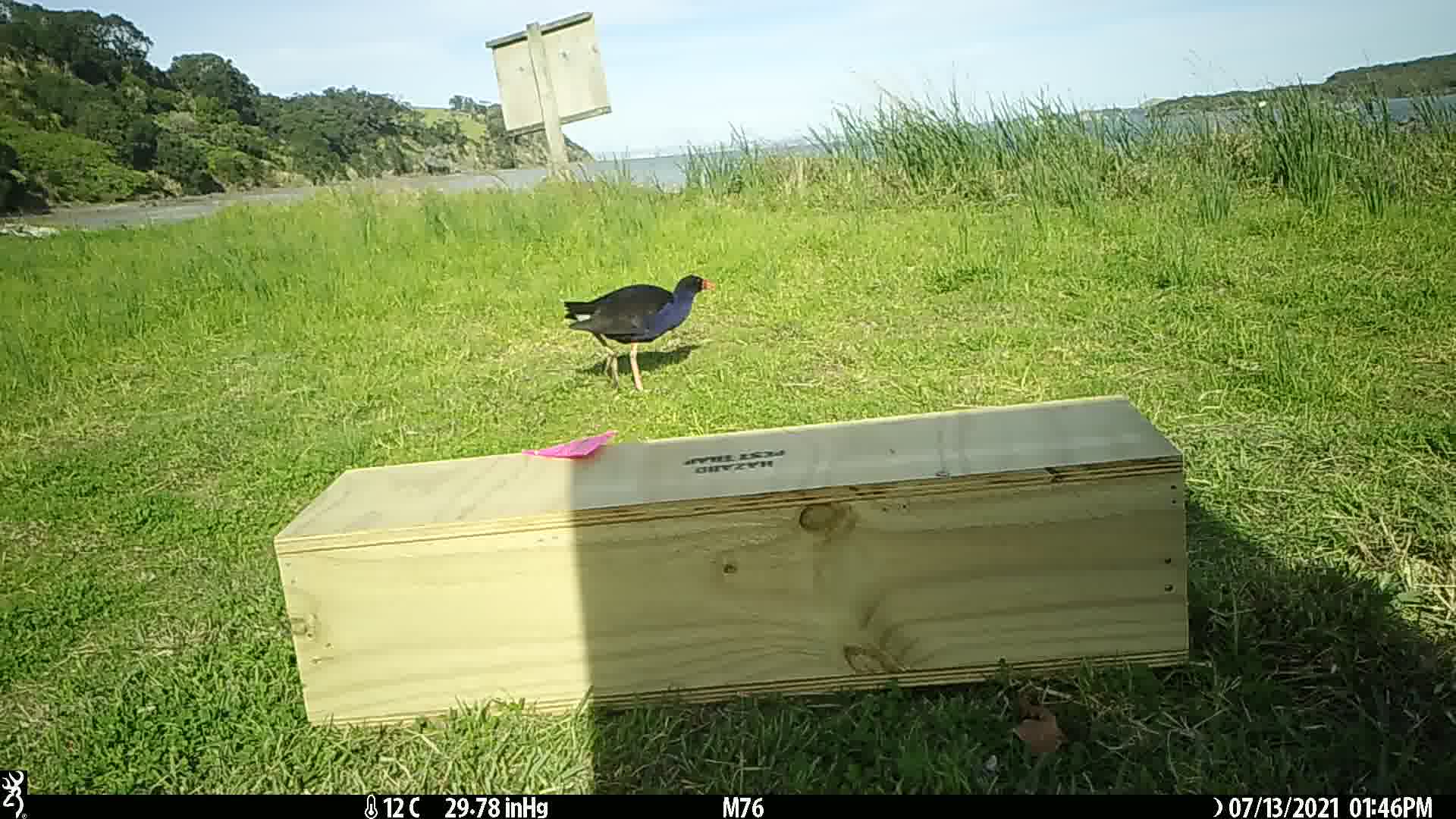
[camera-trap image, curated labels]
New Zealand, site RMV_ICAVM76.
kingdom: Animalia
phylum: Chordata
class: Aves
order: Gruiformes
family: Rallidae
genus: Porphyrio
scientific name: Porphyrio melanotus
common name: australasian swamphen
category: pukeko